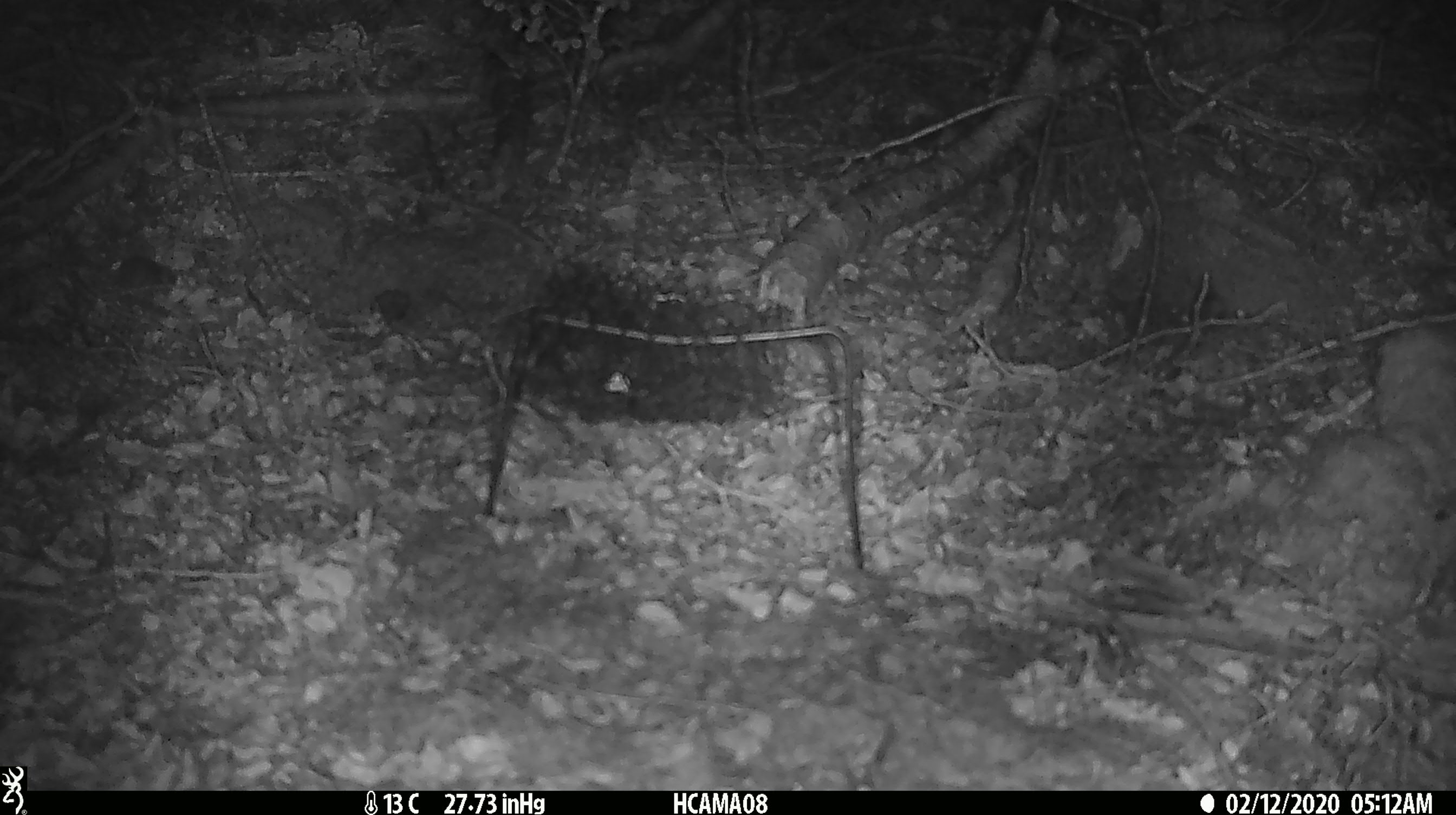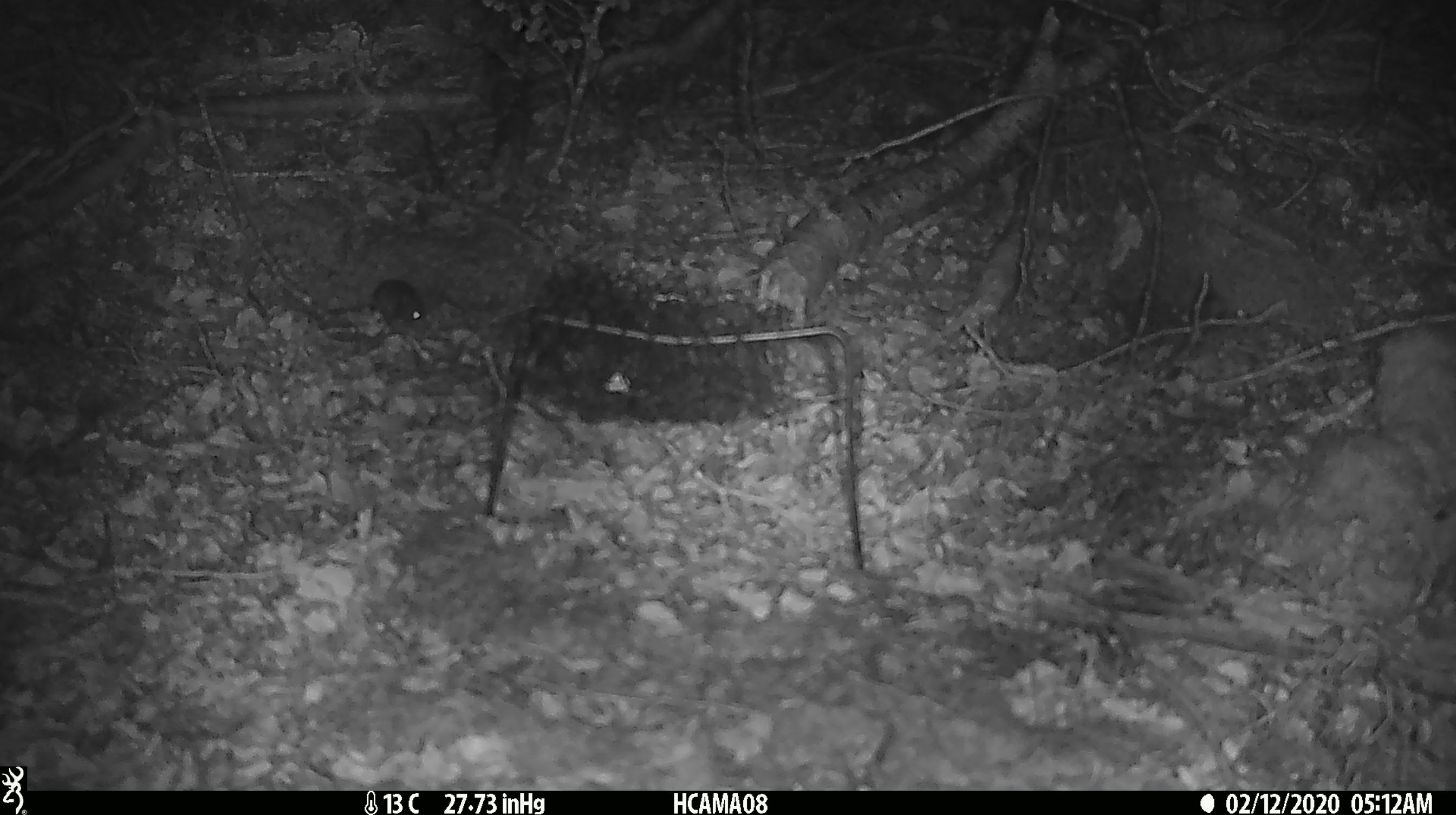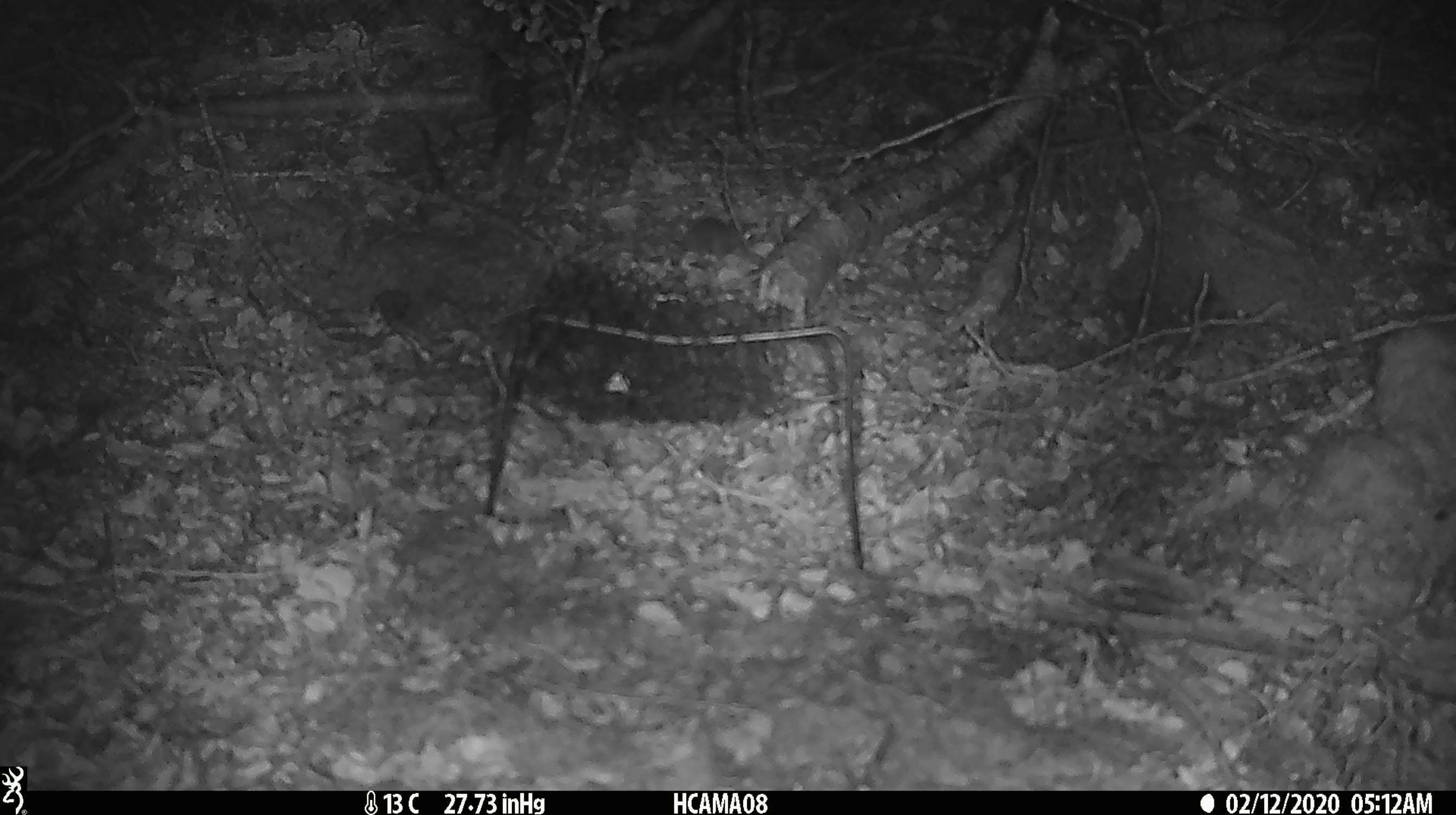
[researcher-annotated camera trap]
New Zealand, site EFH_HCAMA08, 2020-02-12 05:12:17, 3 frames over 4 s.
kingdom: Animalia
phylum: Chordata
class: Mammalia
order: Rodentia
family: Muridae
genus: Mus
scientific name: Mus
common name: mouse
Mouse (Mus).